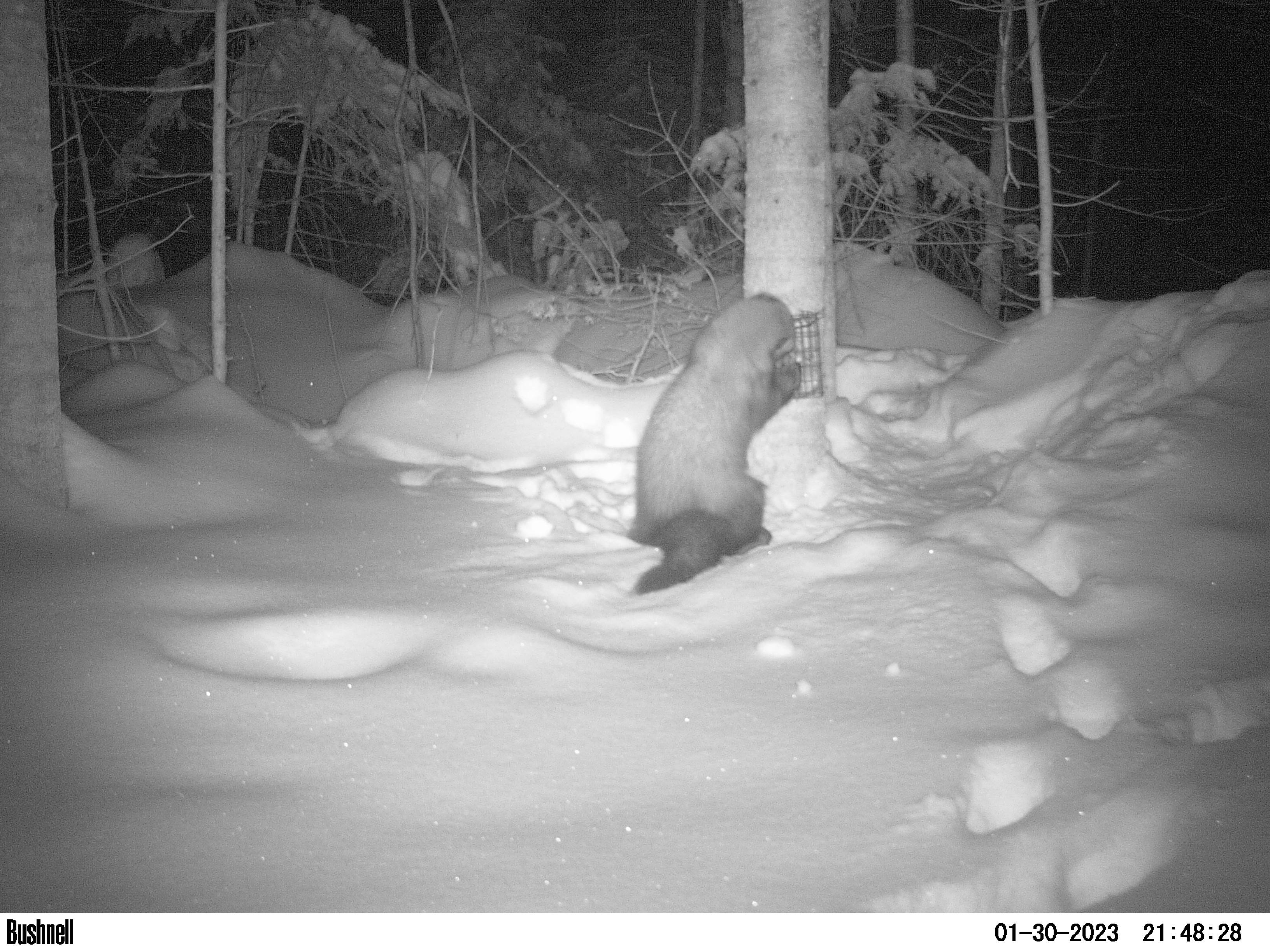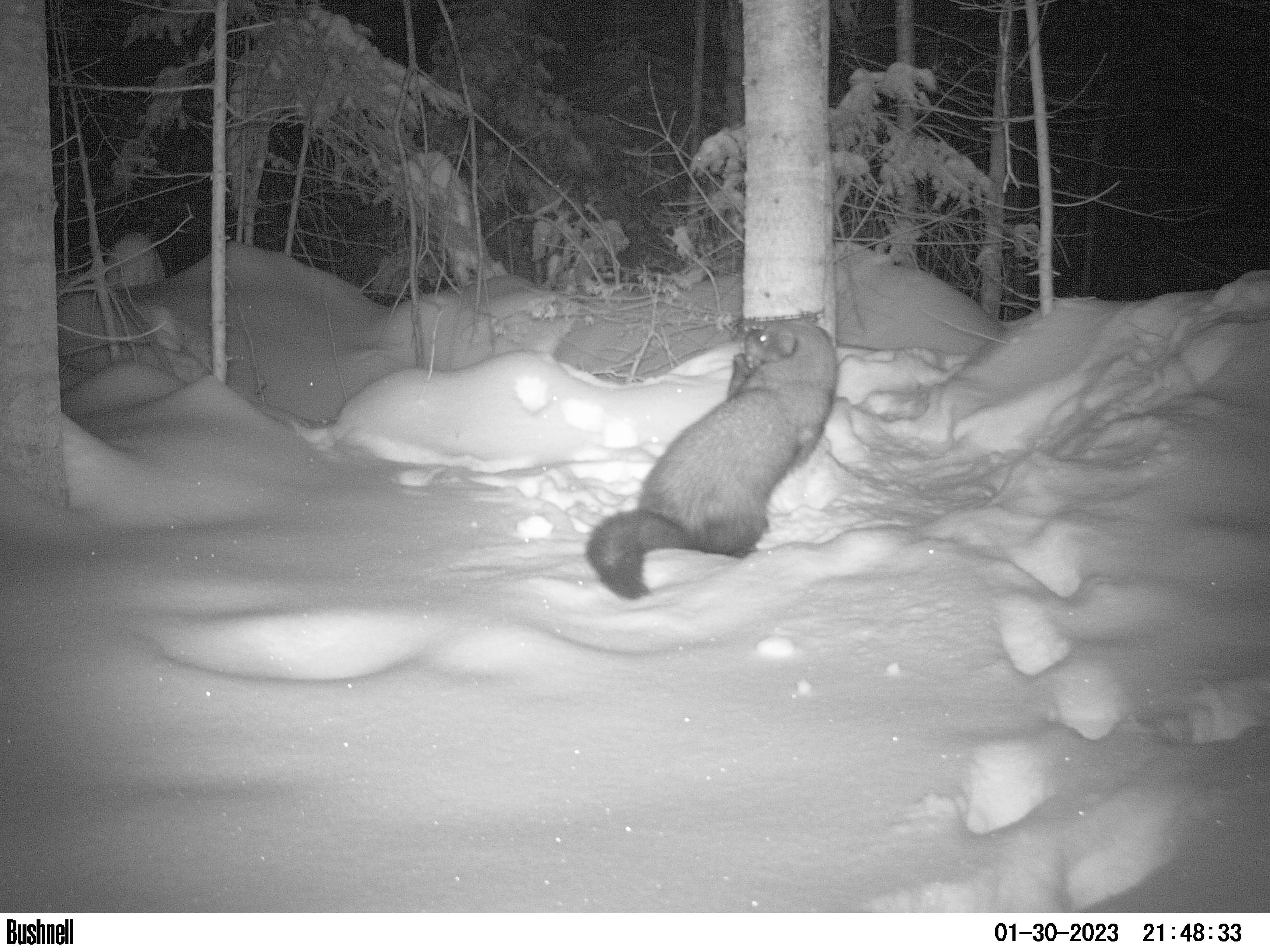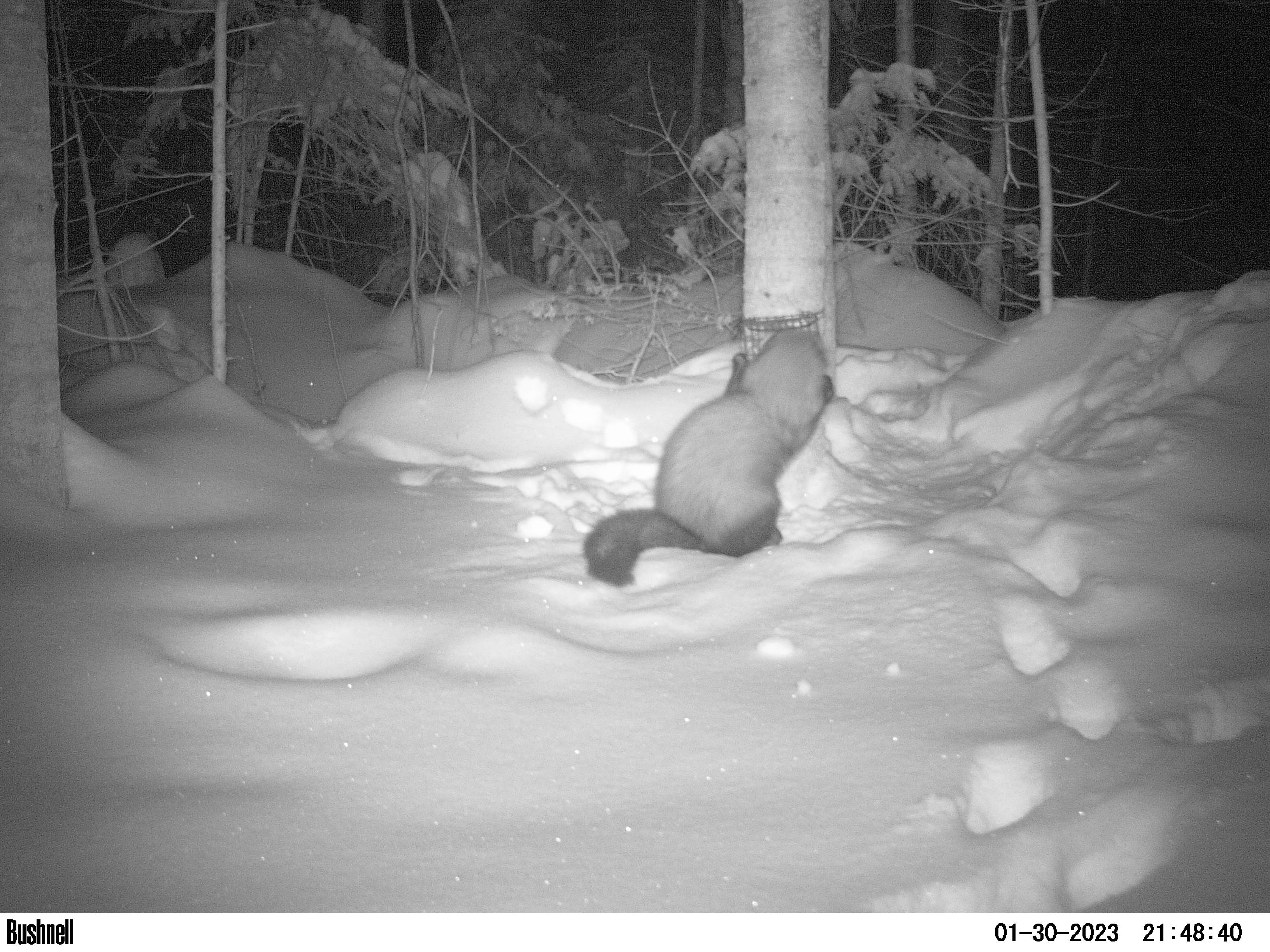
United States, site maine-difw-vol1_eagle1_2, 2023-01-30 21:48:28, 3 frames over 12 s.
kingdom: Animalia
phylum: Chordata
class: Mammalia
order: Carnivora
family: Mustelidae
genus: Pekania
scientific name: Pekania pennanti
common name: fisher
Fisher (Pekania pennanti).